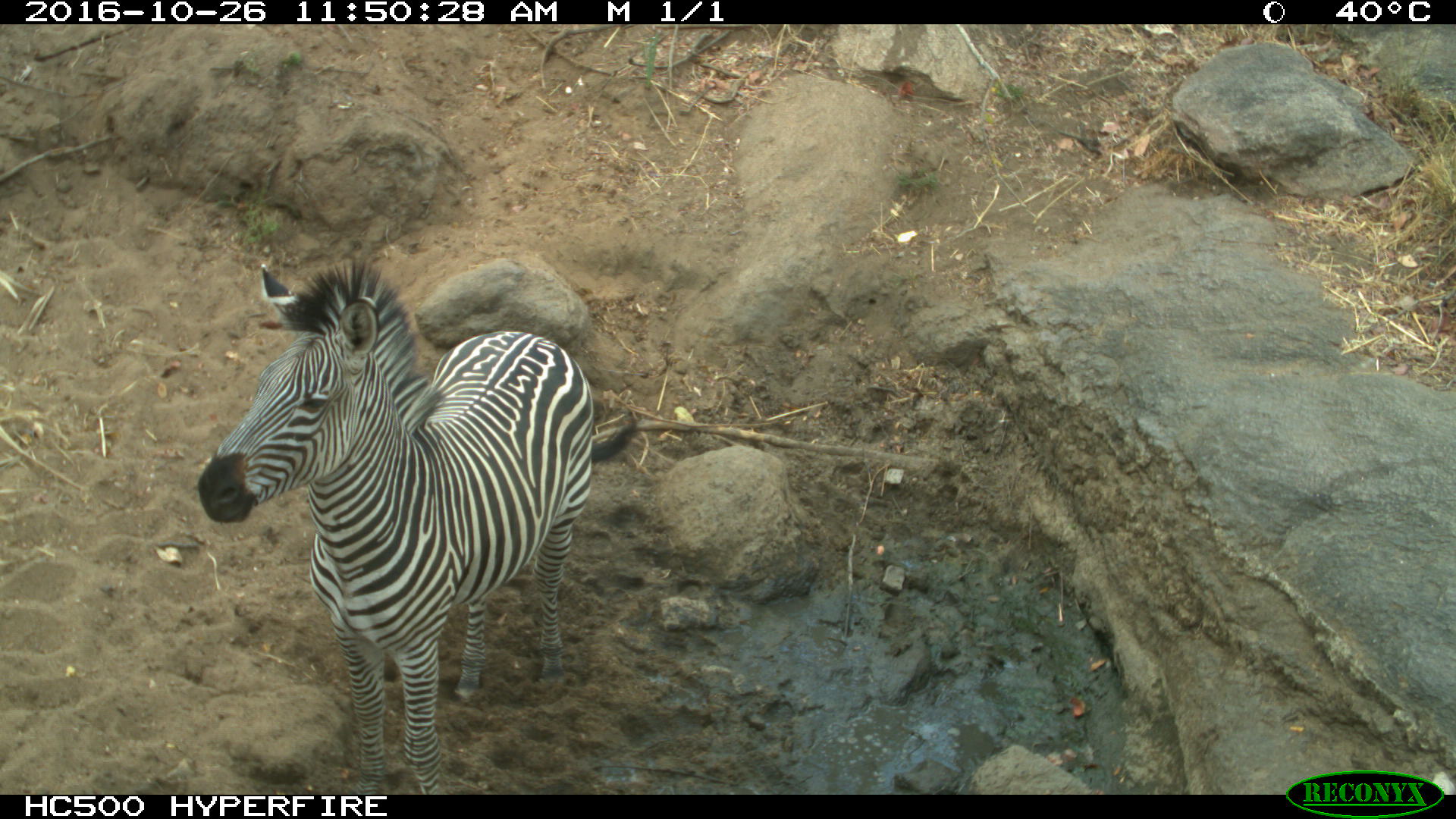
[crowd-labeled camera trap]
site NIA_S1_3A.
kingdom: Animalia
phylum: Chordata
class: Mammalia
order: Perissodactyla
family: Equidae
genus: Equus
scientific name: Equus quagga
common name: plains zebra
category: zebraplains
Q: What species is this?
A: Zebraplains (plains zebra) (Equus quagga).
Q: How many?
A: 1.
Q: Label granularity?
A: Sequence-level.